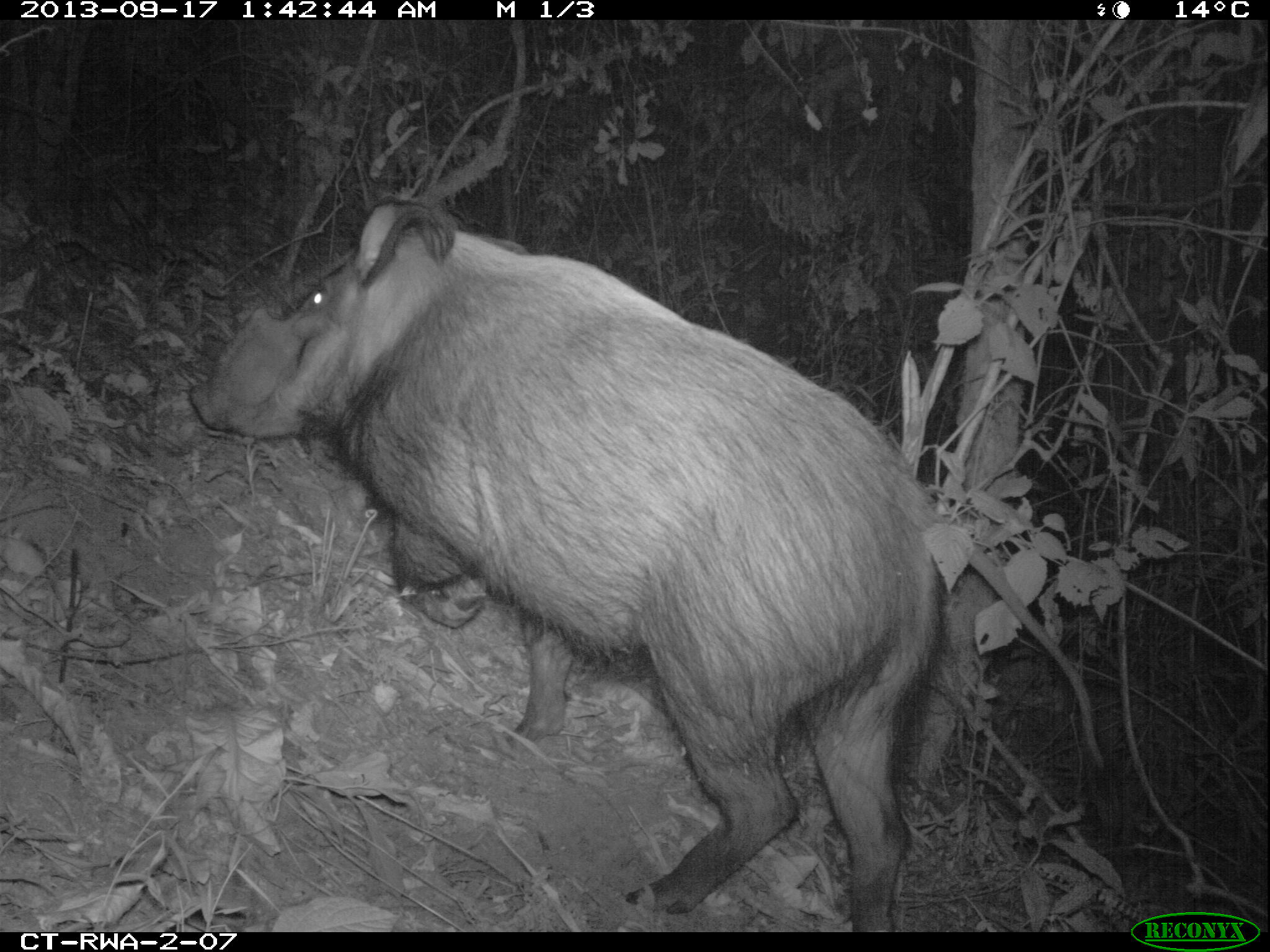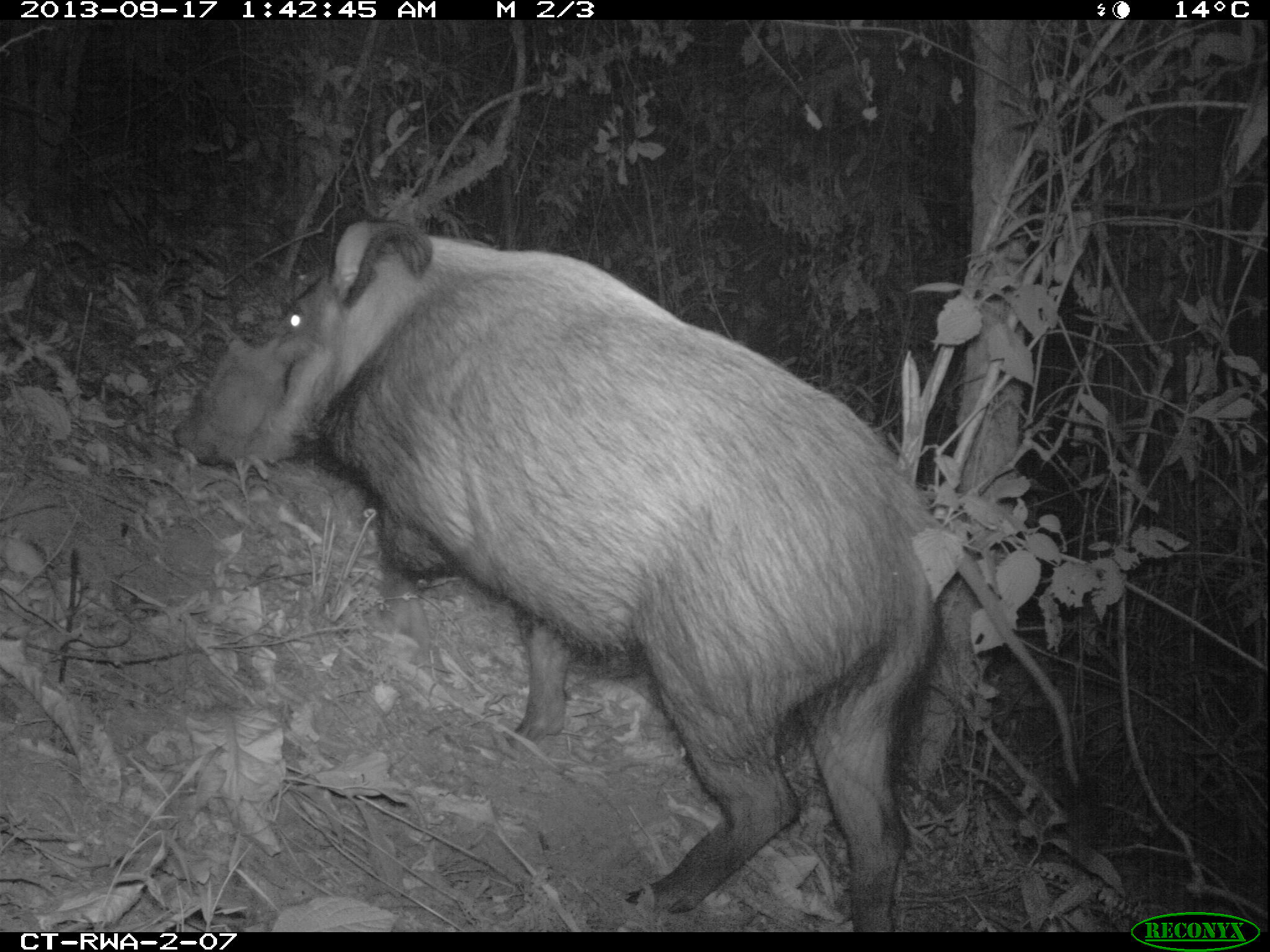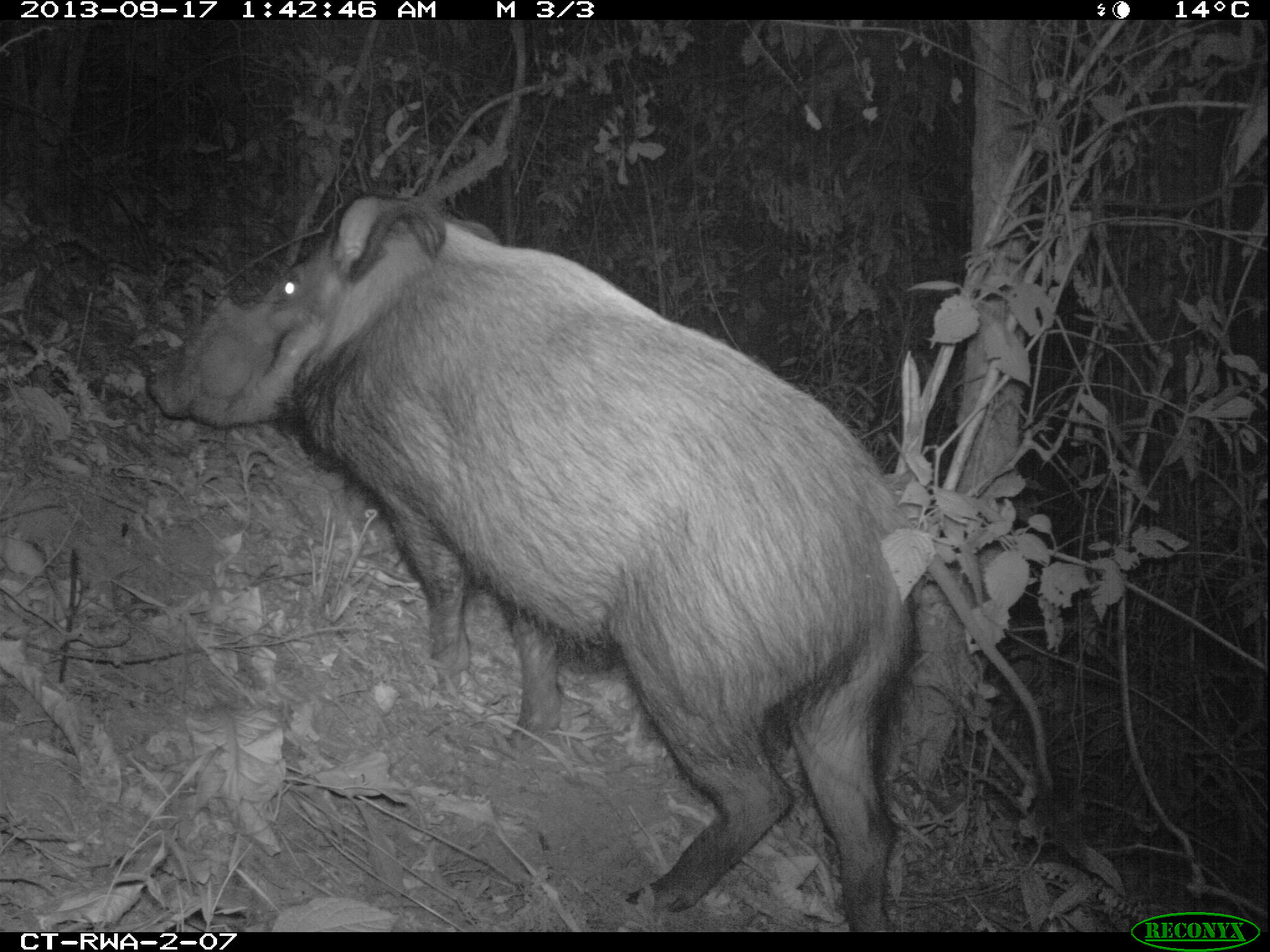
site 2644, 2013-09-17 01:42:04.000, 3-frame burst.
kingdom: Animalia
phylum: Chordata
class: Mammalia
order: Artiodactyla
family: Suidae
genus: Potamochoerus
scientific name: Potamochoerus larvatus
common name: bushpig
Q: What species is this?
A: Potamochoerus larvatus (bushpig).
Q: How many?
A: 2.